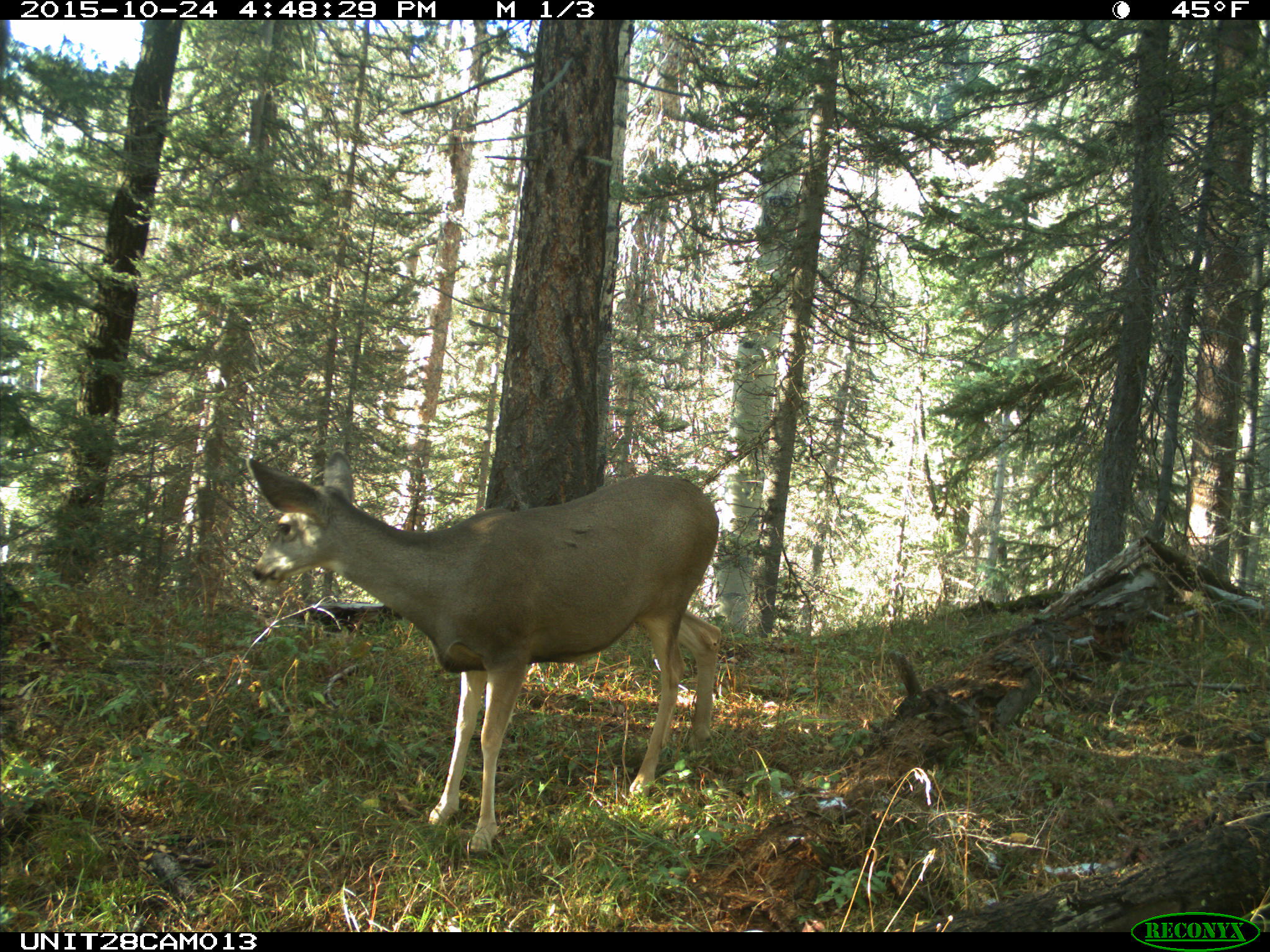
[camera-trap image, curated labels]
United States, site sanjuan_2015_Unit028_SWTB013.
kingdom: Animalia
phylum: Chordata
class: Mammalia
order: Artiodactyla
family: Cervidae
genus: Odocoileus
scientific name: Odocoileus hemionus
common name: mule deer